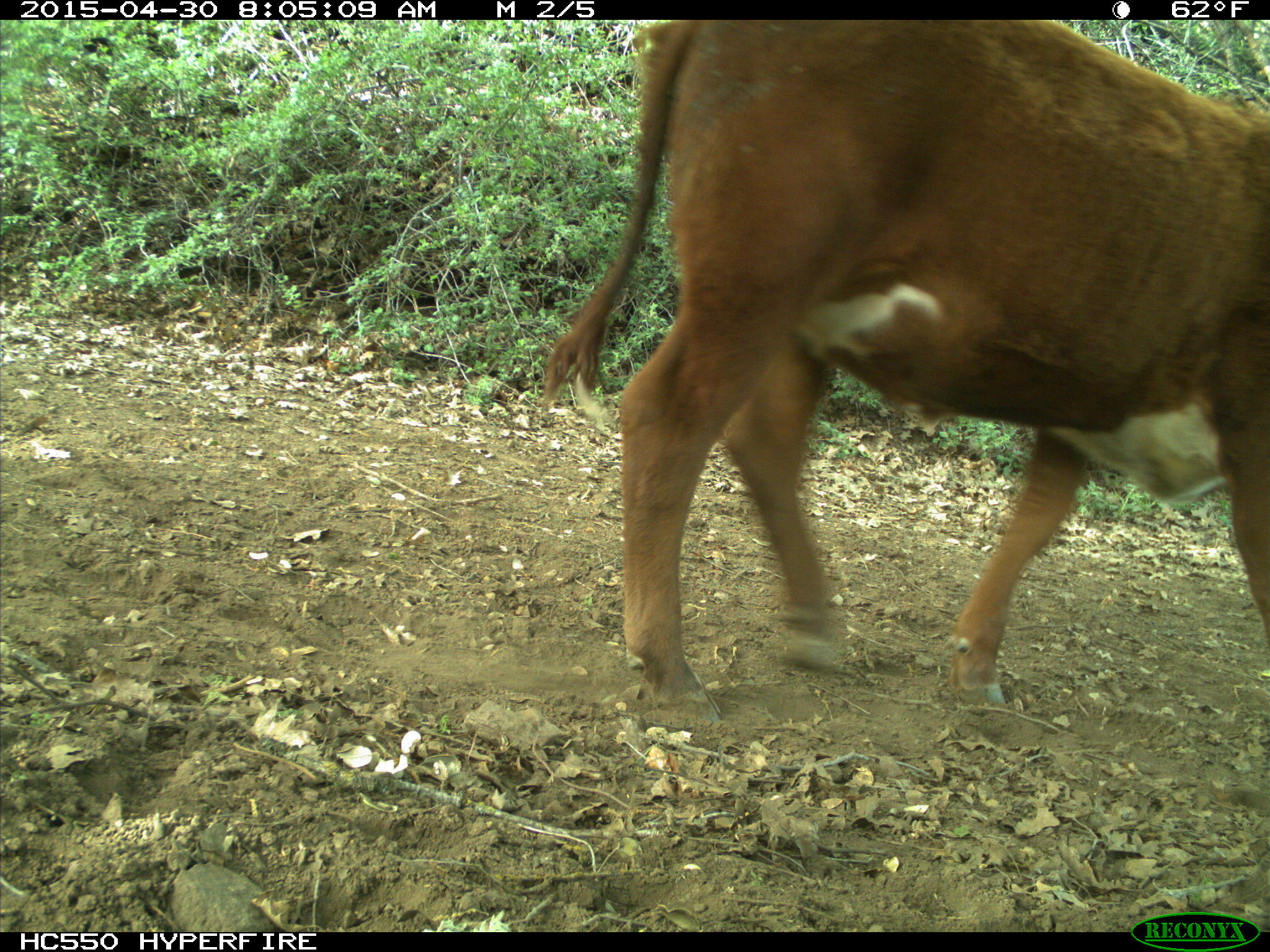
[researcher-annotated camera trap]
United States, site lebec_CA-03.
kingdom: Animalia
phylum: Chordata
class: Mammalia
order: Artiodactyla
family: Bovidae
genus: Bos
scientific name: Bos taurus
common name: domestic cow